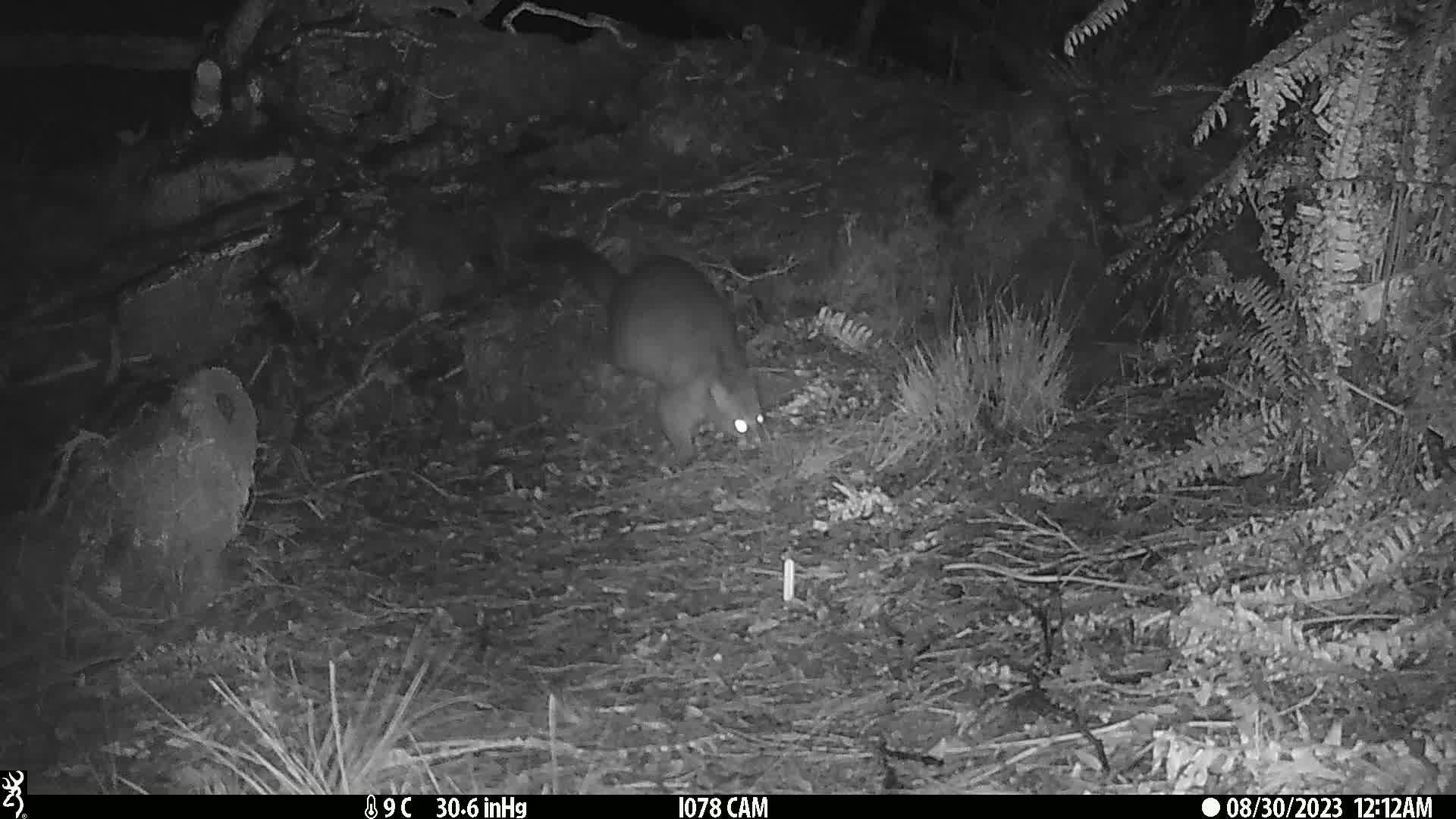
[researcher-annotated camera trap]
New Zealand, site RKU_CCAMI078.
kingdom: Animalia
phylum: Chordata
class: Mammalia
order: Diprotodontia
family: Phalangeridae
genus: Trichosurus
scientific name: Trichosurus vulpecula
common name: common brushtail possum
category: possum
Possum (common brushtail possum) (Trichosurus vulpecula).